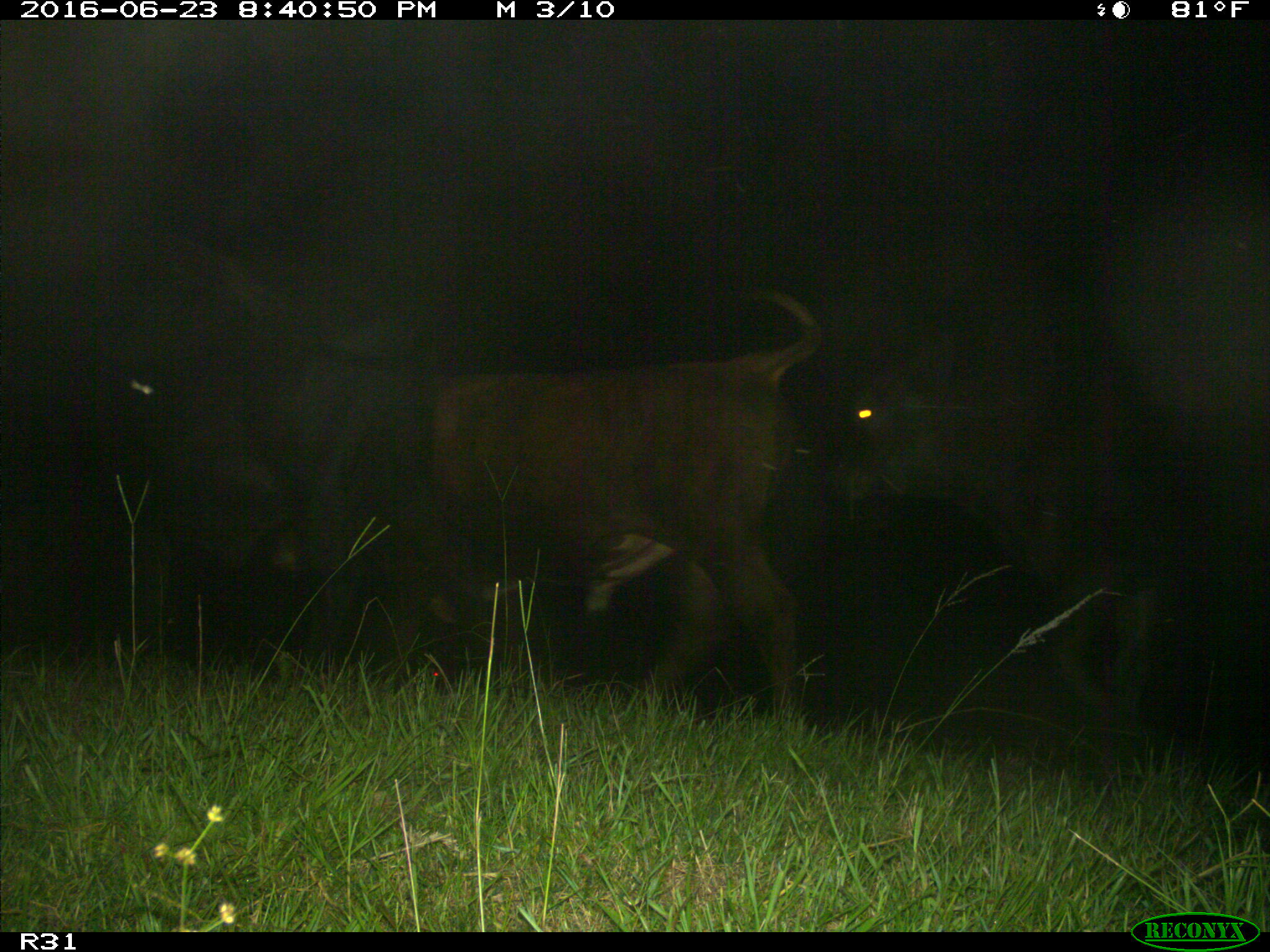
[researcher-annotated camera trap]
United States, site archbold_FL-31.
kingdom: Animalia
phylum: Chordata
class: Mammalia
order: Artiodactyla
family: Bovidae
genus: Bos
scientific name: Bos taurus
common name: domestic cow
Bos taurus (domestic cow).